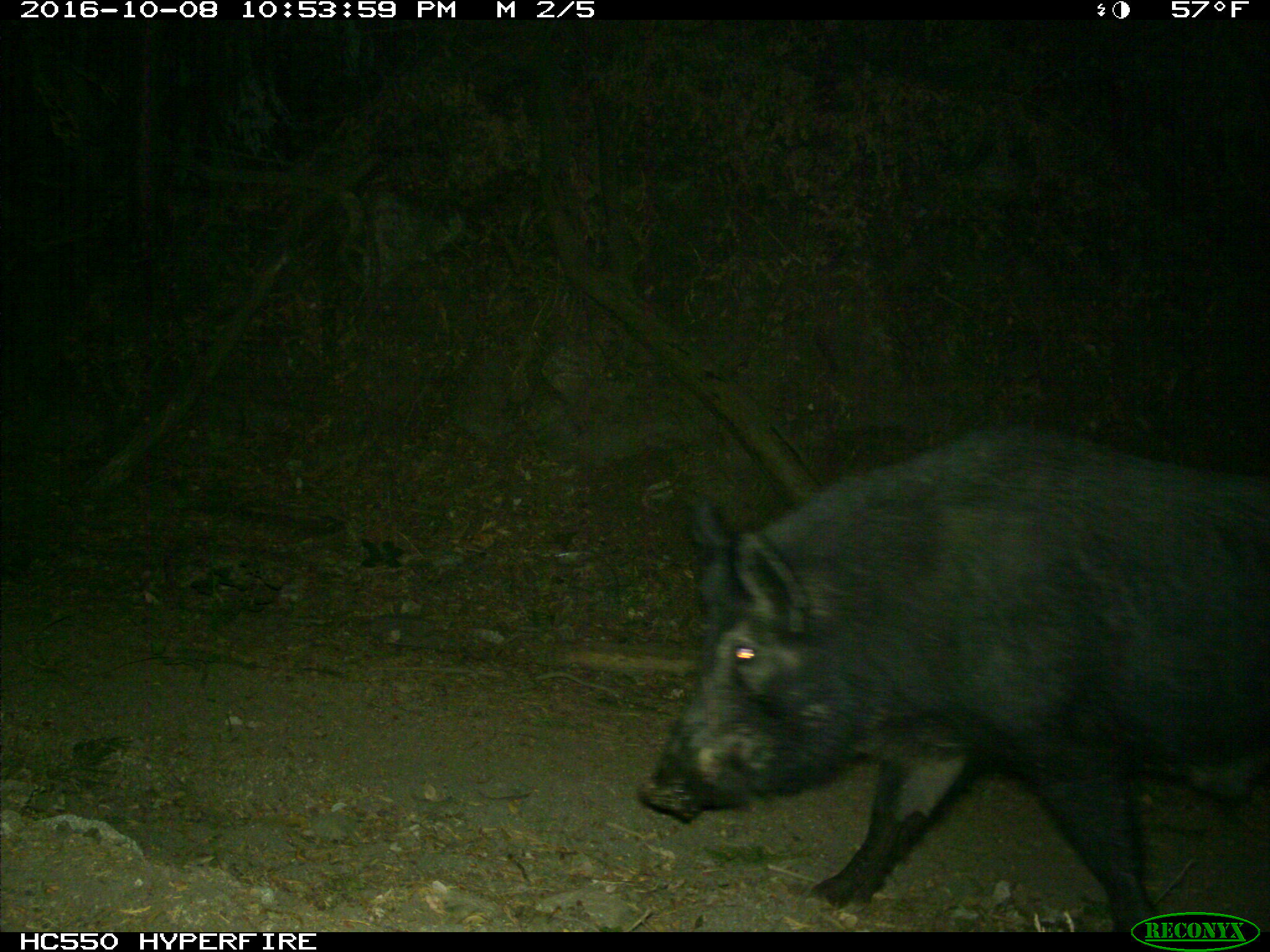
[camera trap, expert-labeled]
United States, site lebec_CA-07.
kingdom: Animalia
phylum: Chordata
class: Mammalia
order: Artiodactyla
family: Suidae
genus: Sus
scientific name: Sus scrofa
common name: wild boar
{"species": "Sus scrofa (wild boar)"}